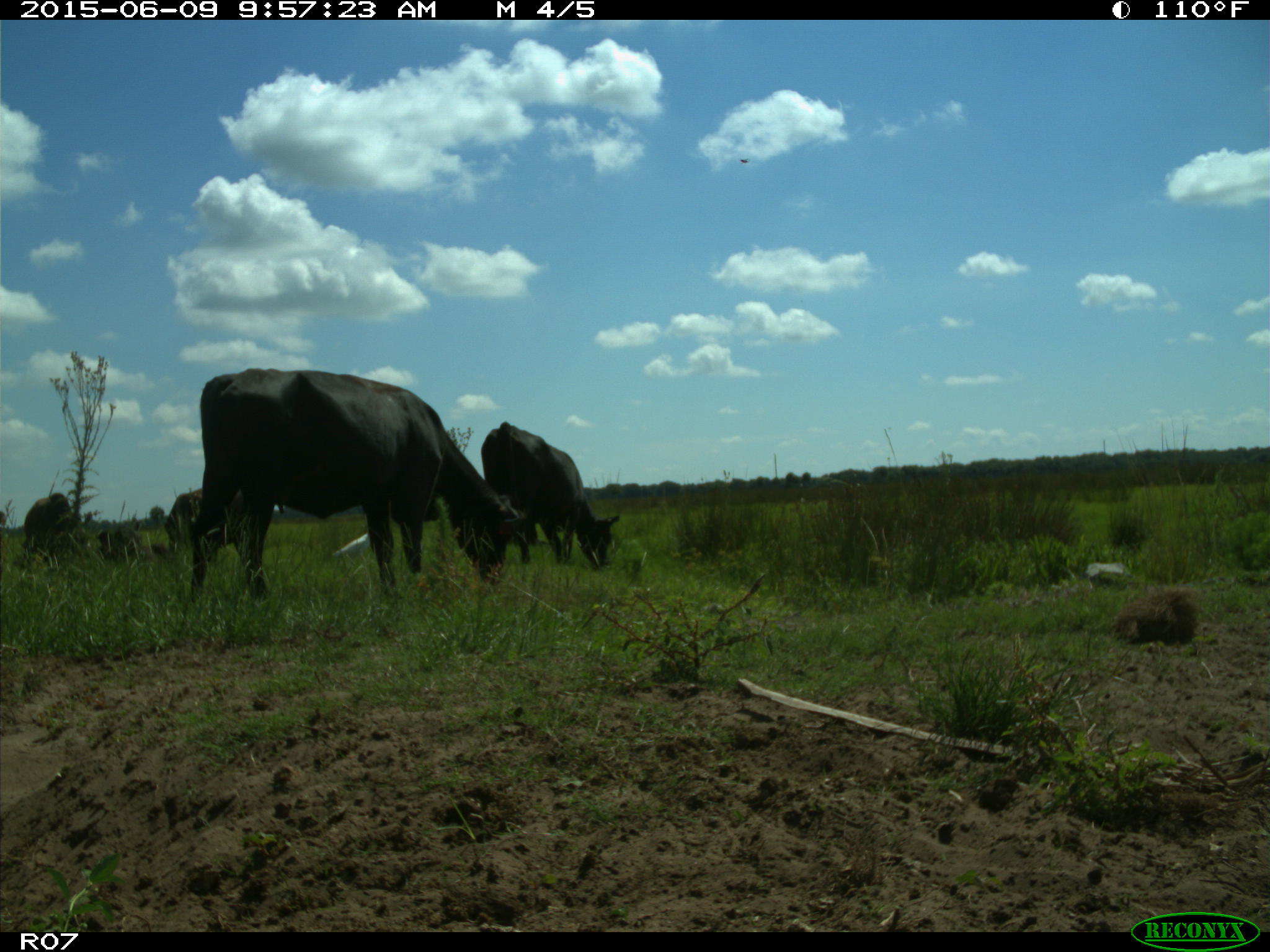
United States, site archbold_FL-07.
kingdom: Animalia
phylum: Chordata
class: Mammalia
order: Artiodactyla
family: Bovidae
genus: Bos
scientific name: Bos taurus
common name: domestic cow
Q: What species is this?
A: Bos taurus (domestic cow).